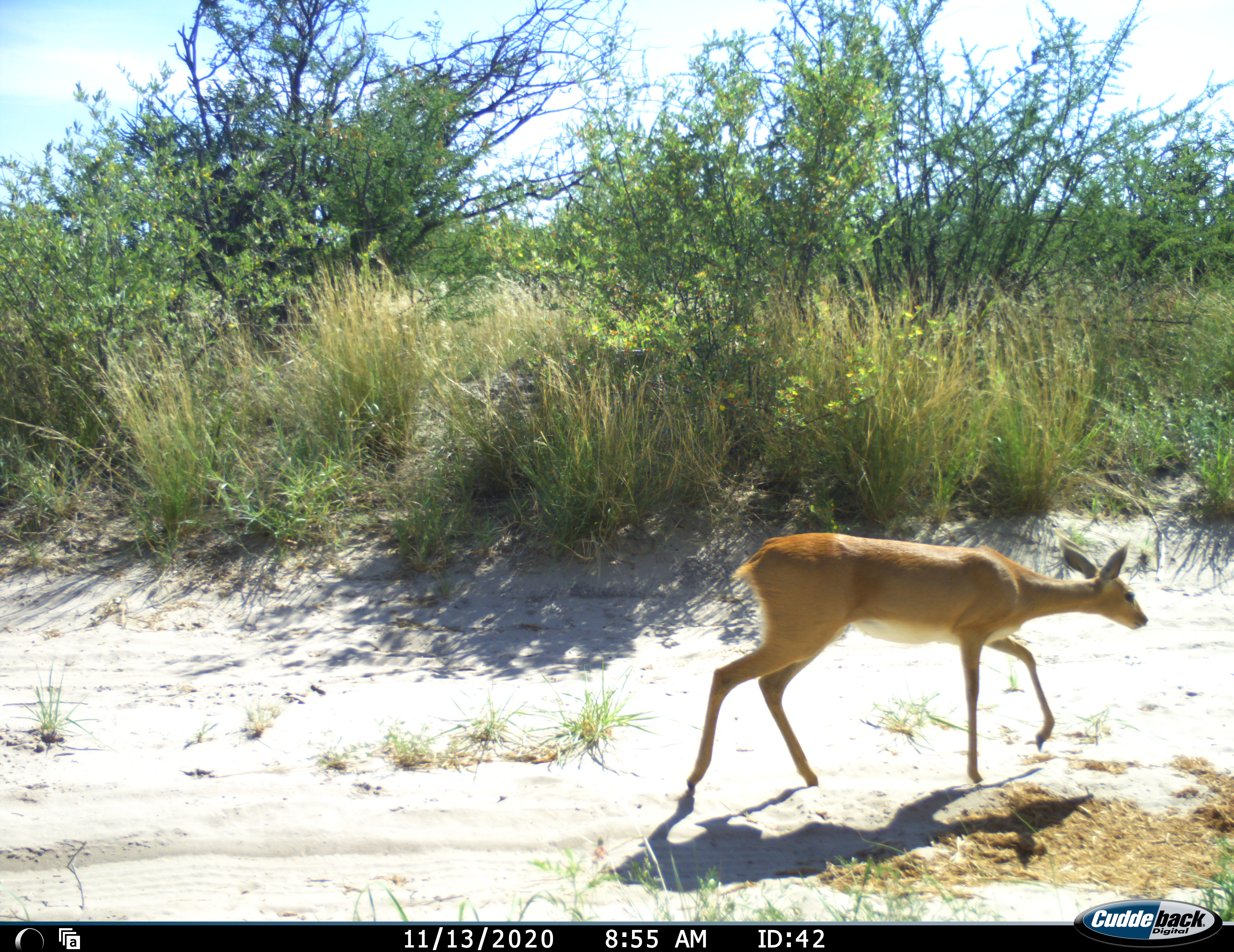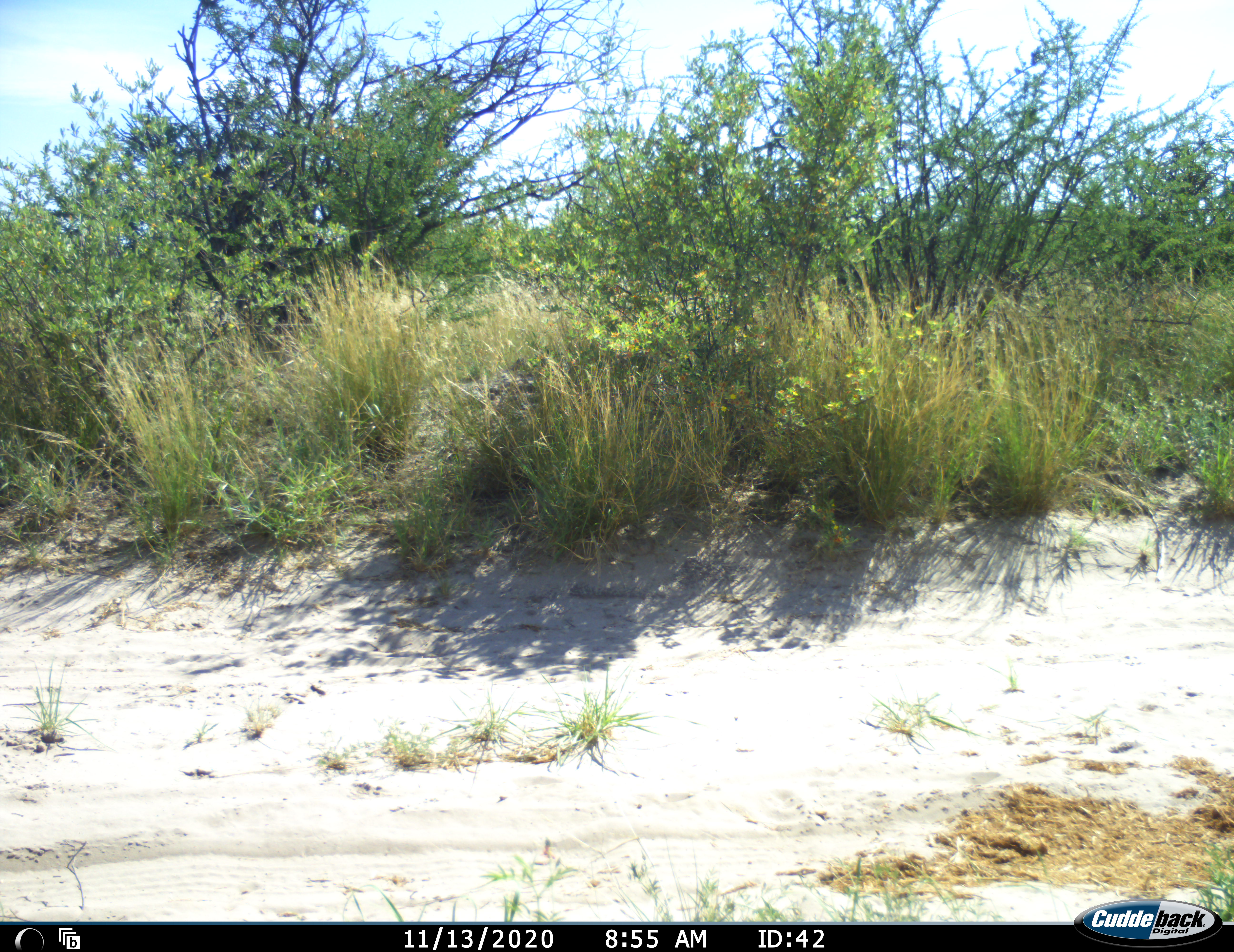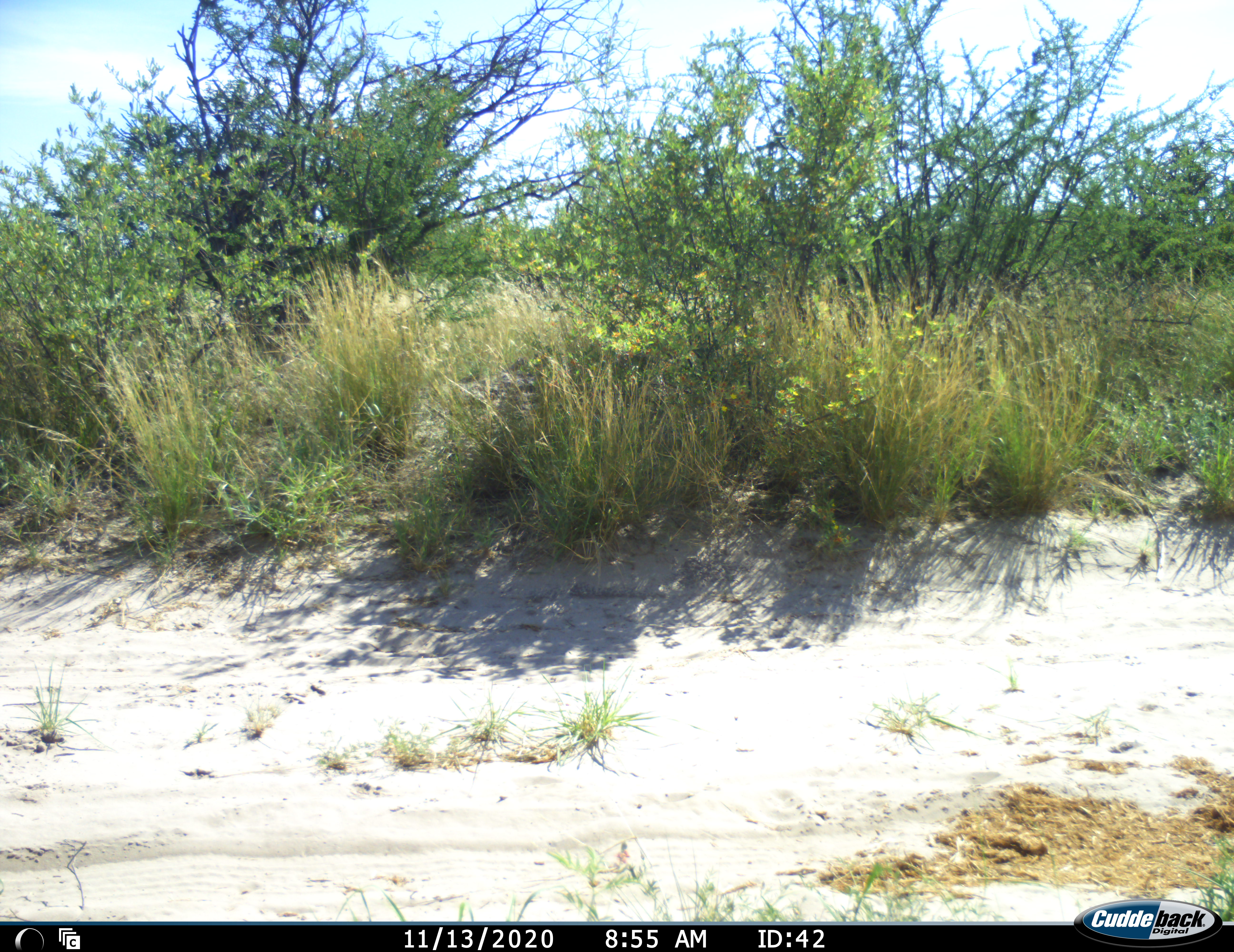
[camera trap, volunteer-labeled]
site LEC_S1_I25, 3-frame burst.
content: unidentified animal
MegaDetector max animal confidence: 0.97